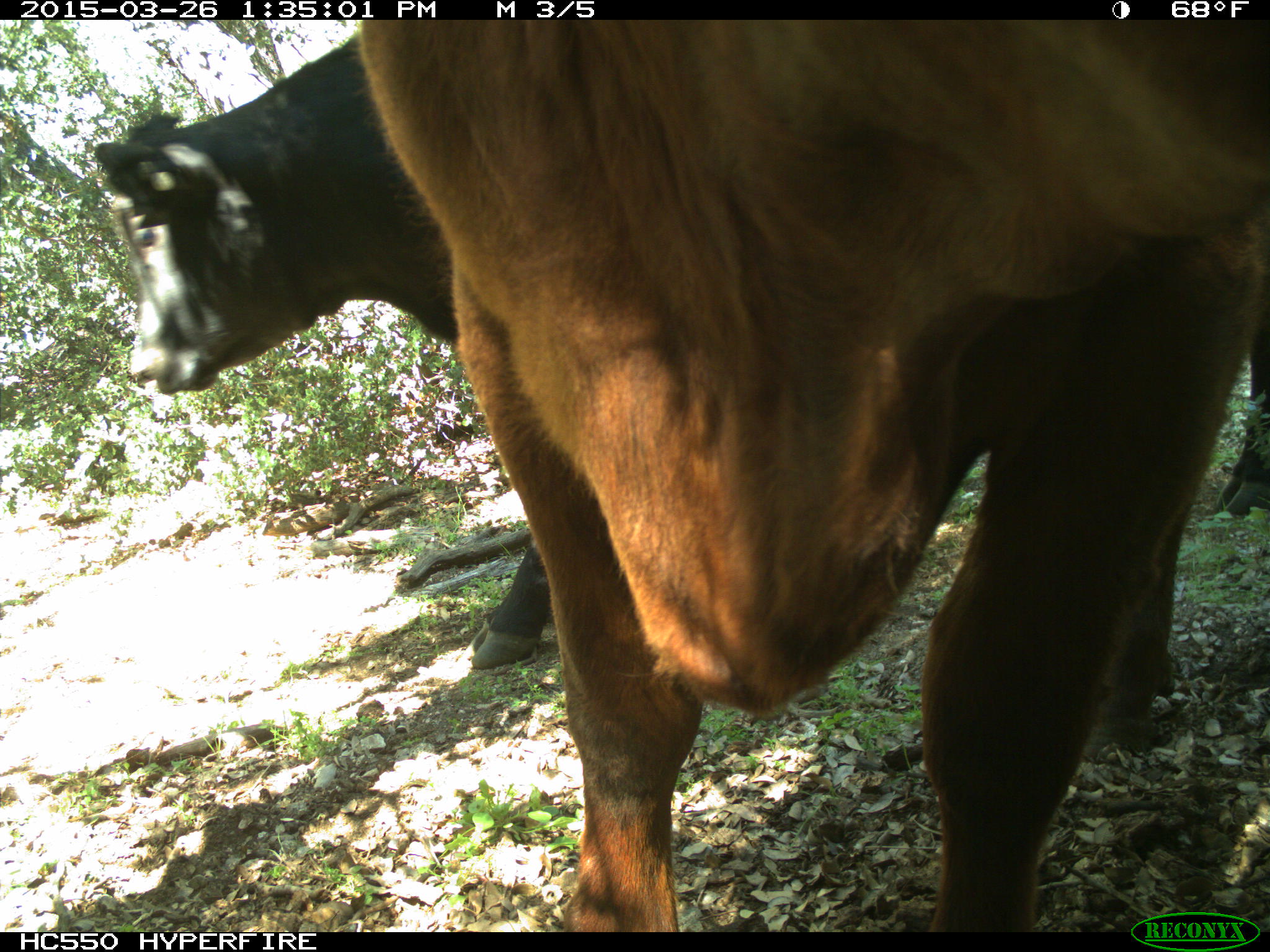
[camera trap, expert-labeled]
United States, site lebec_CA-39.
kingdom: Animalia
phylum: Chordata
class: Mammalia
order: Artiodactyla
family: Bovidae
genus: Bos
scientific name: Bos taurus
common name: domestic cow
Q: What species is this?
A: Bos taurus (domestic cow).